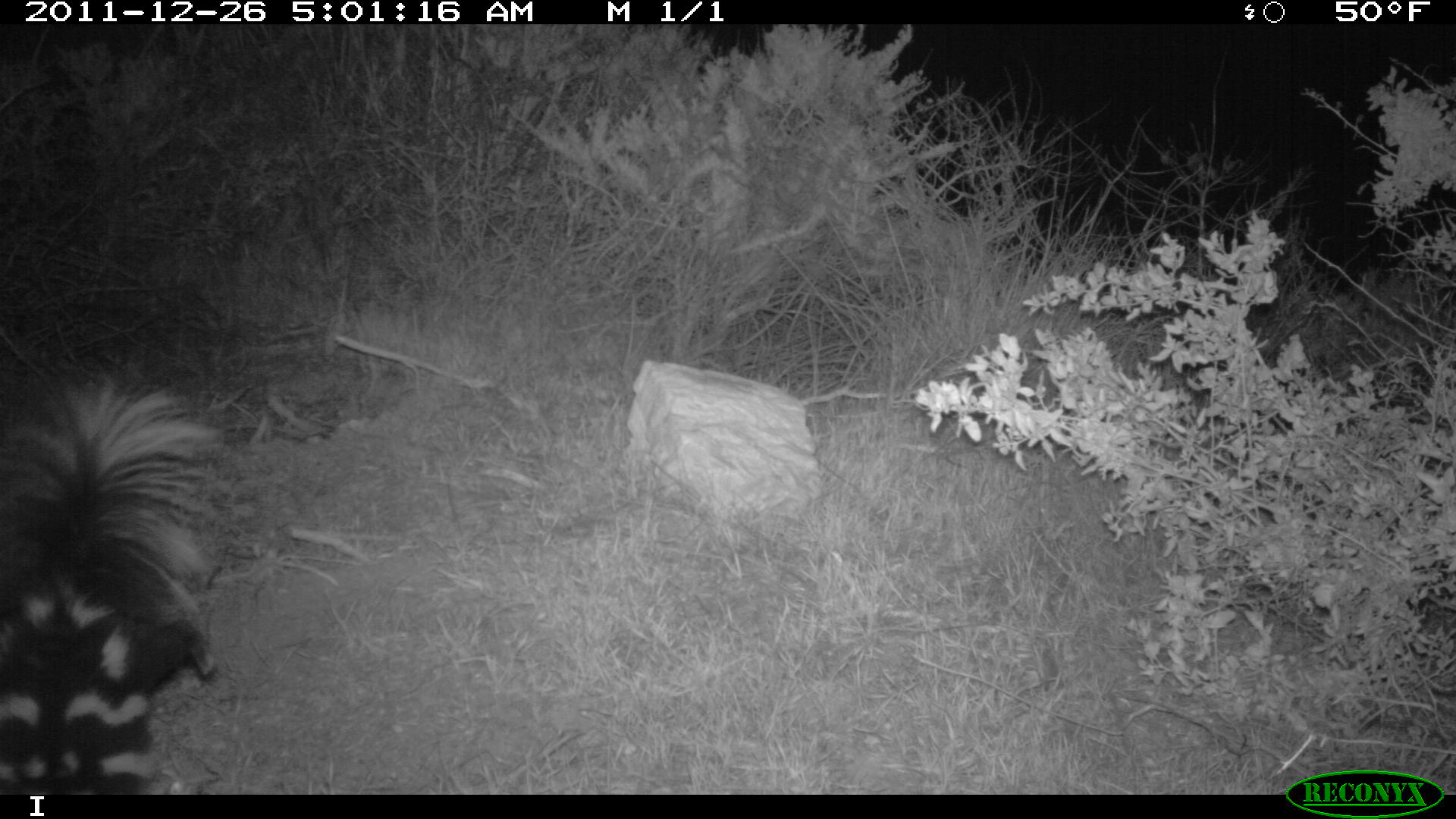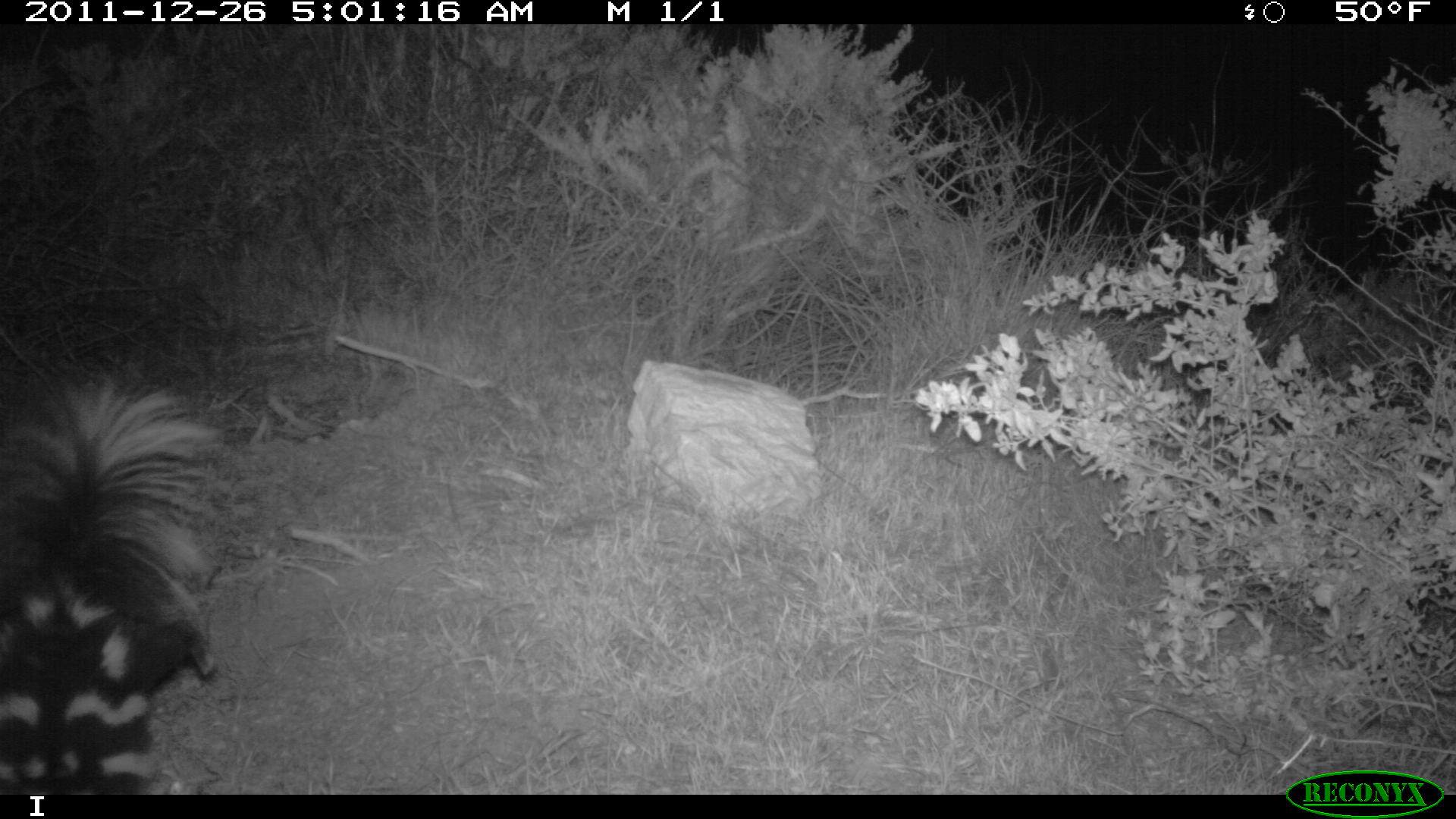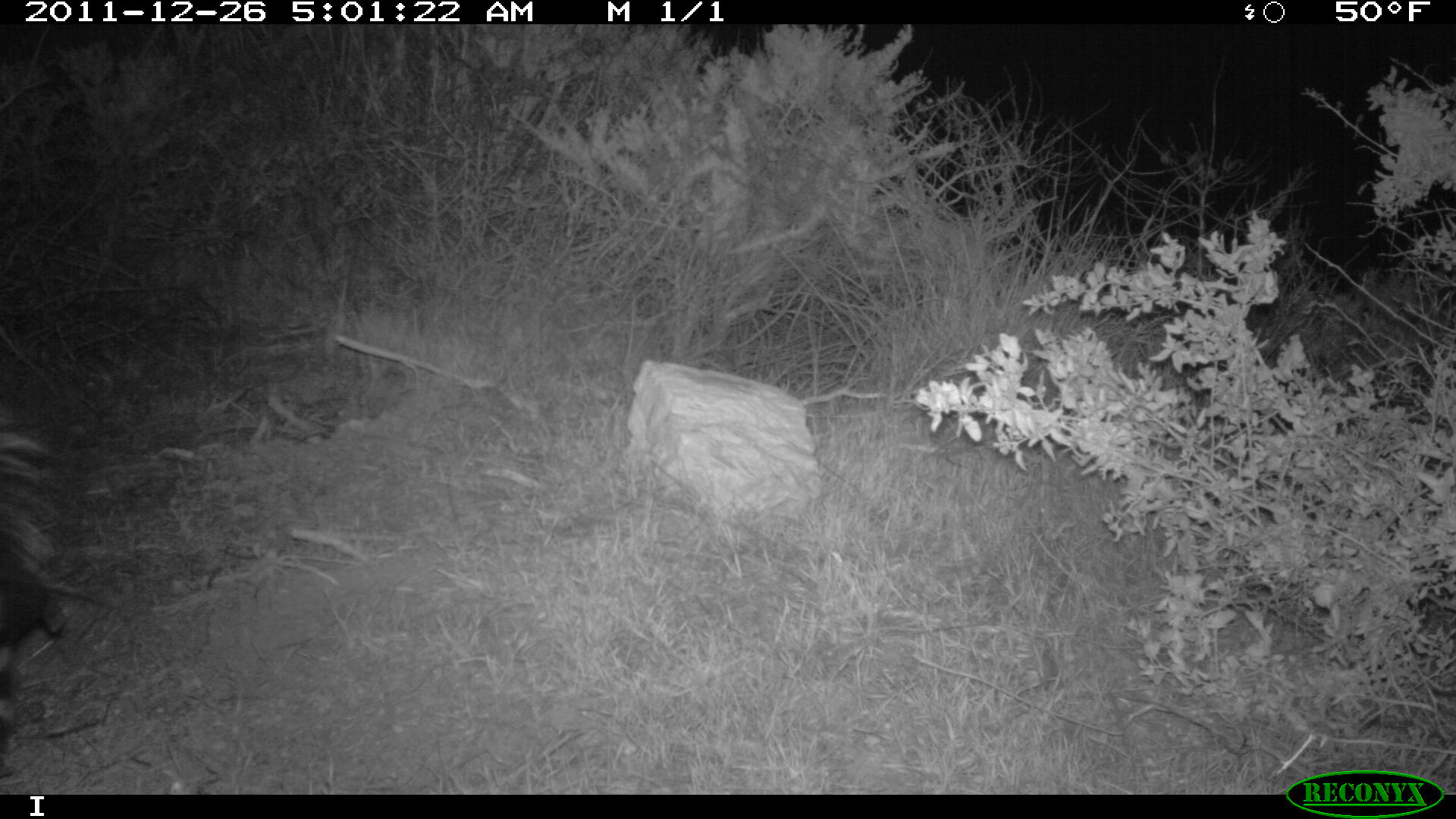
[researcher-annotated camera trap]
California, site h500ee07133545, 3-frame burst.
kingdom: Animalia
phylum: Chordata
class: Mammalia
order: Carnivora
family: Mephitidae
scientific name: Mephitidae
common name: skunk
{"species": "skunk (Mephitidae)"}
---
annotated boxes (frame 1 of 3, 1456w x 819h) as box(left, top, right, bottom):
skunk: box(0, 369, 225, 790)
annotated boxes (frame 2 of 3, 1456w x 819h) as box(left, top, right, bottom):
skunk: box(0, 366, 227, 795)